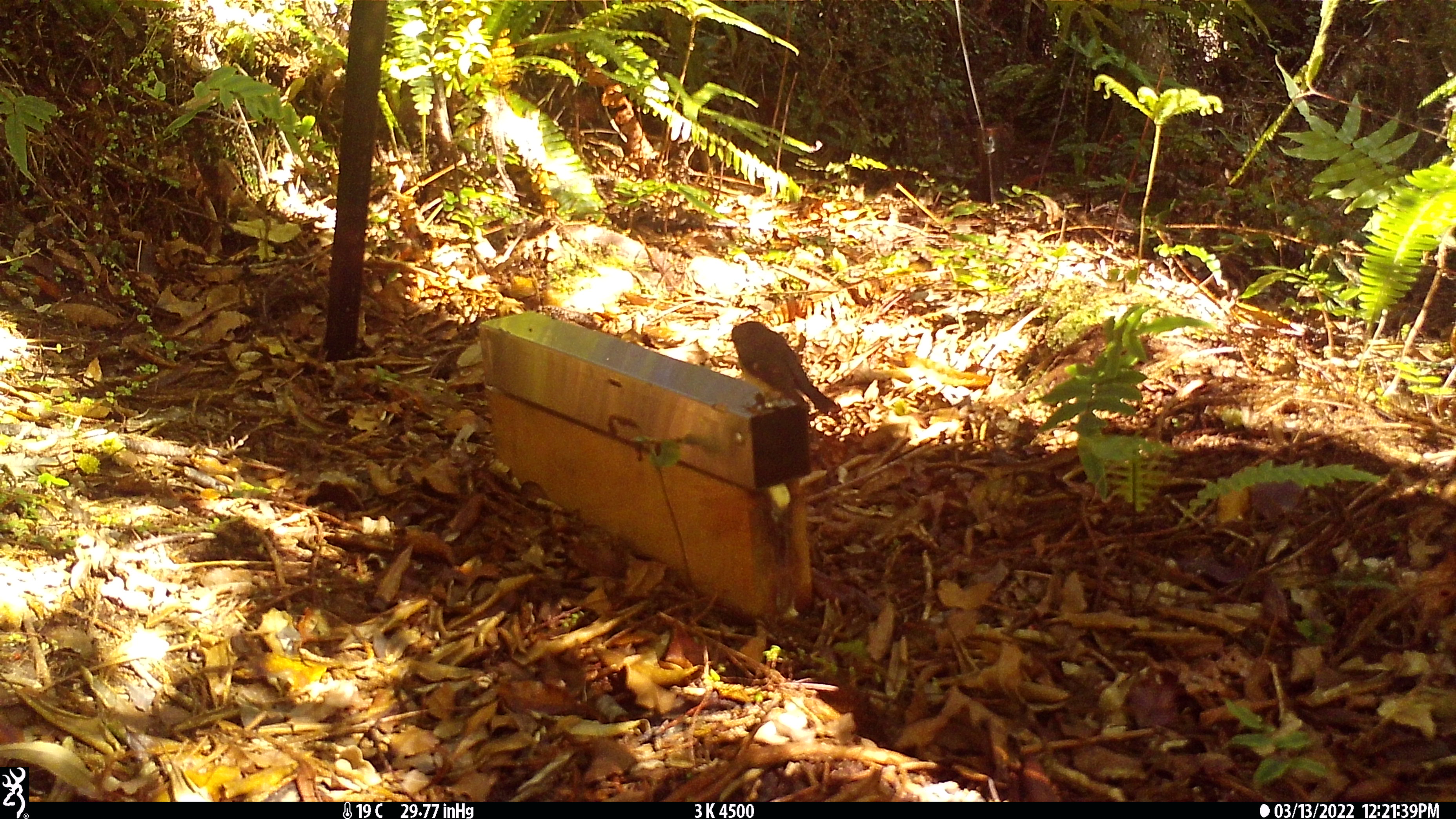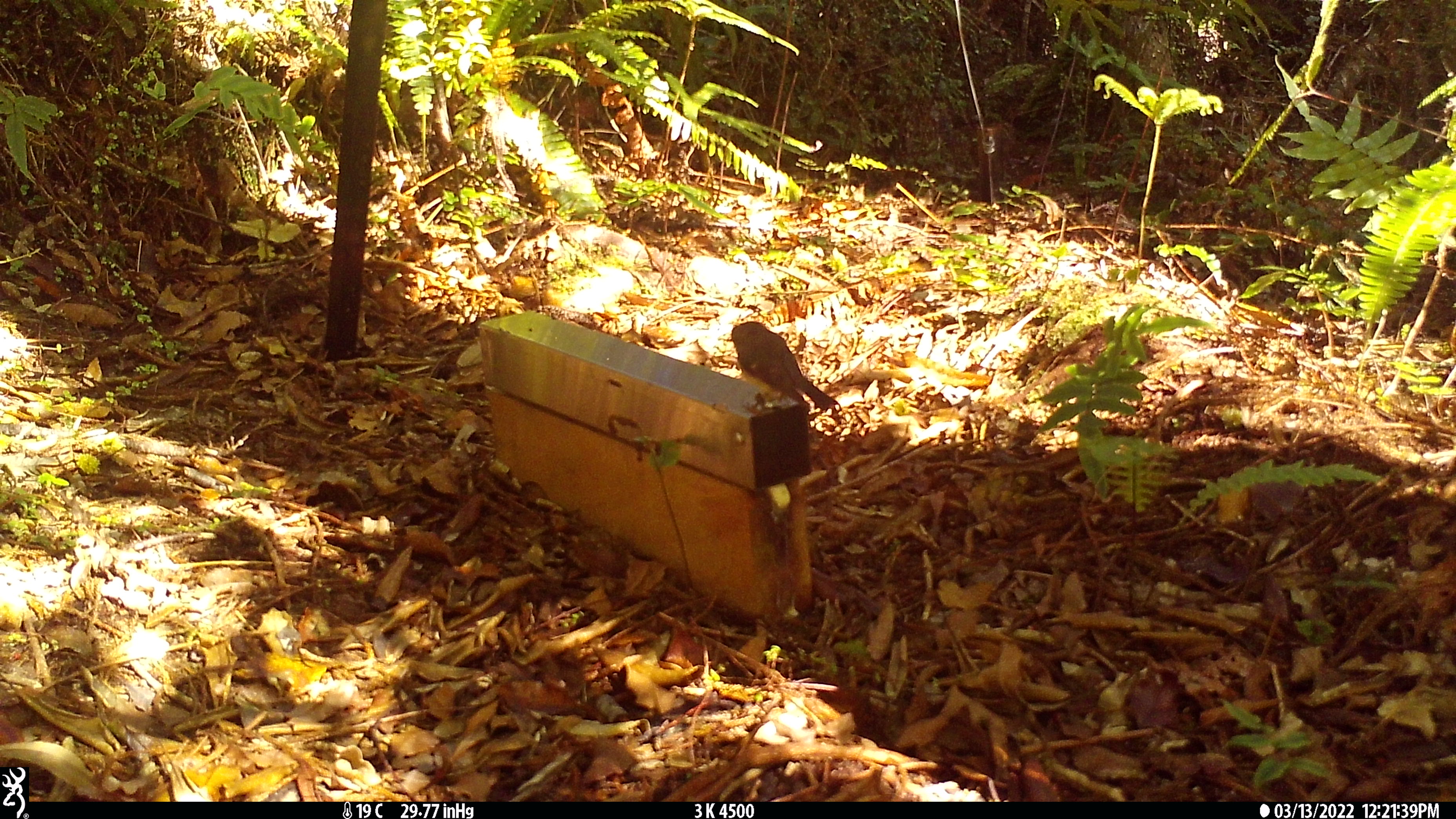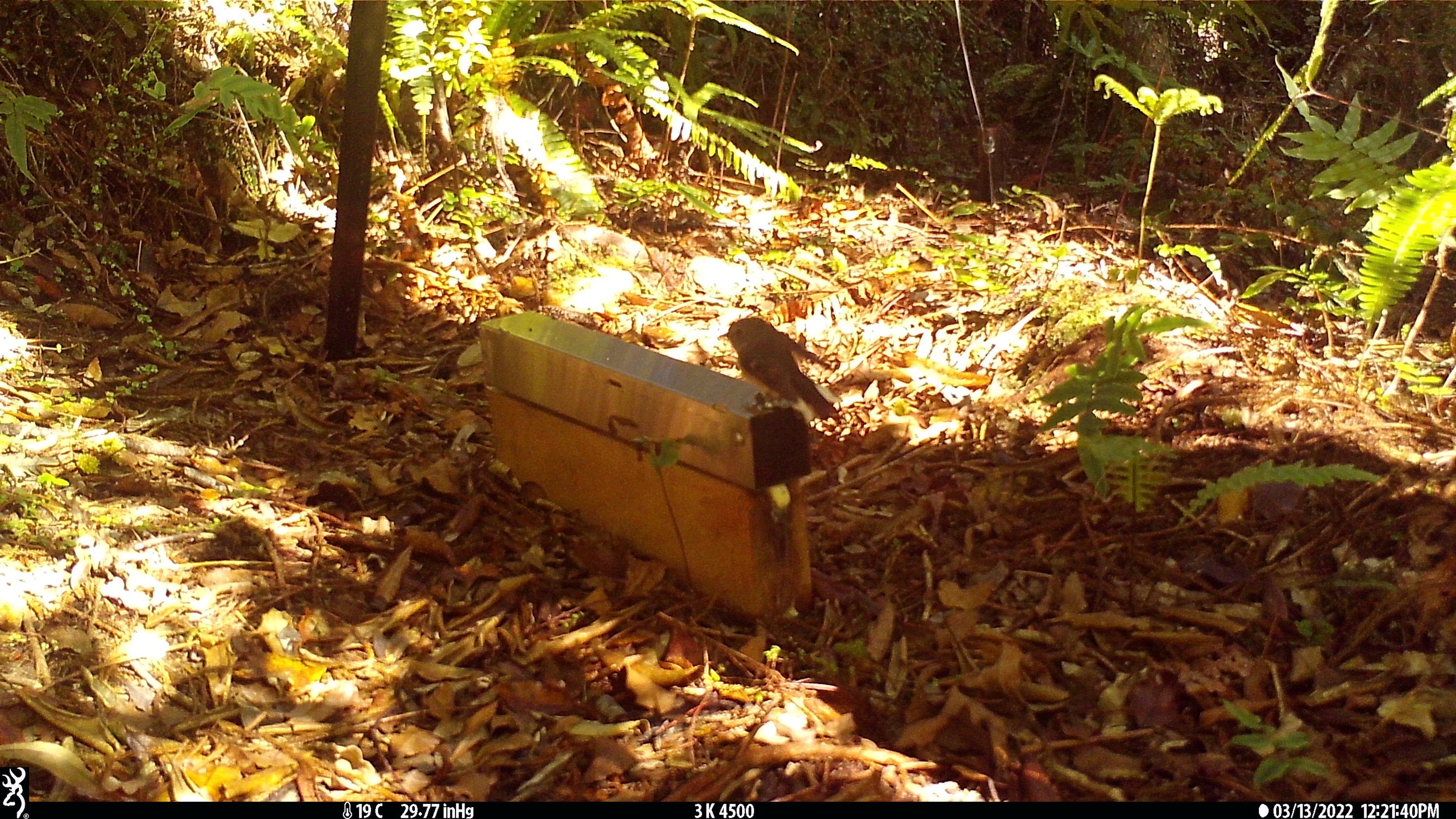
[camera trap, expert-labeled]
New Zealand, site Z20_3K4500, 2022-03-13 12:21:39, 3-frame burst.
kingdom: Animalia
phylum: Chordata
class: Aves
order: Passeriformes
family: Petroicidae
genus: Petroica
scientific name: Petroica macrocephala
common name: tomtit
Tomtit (Petroica macrocephala).